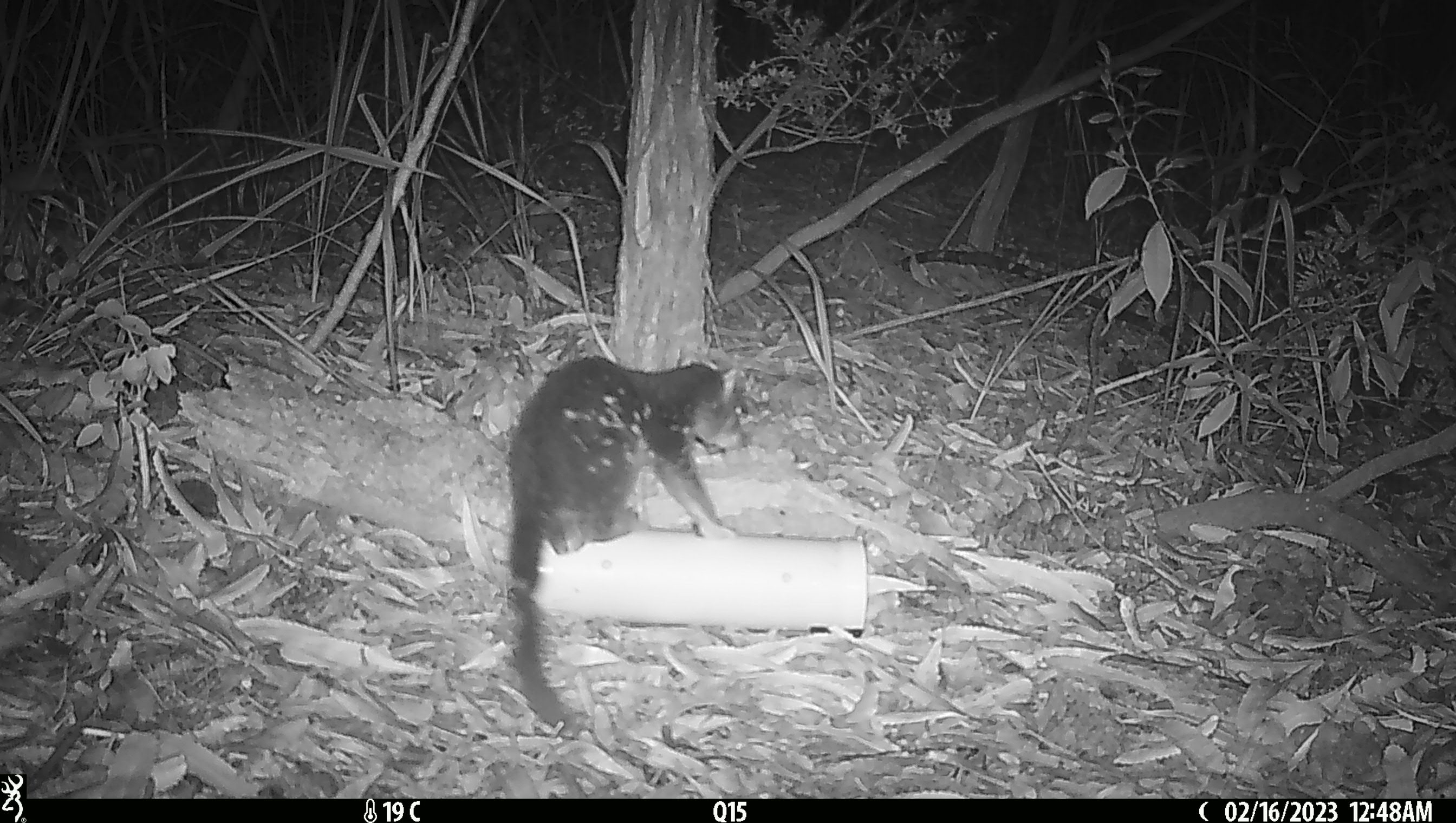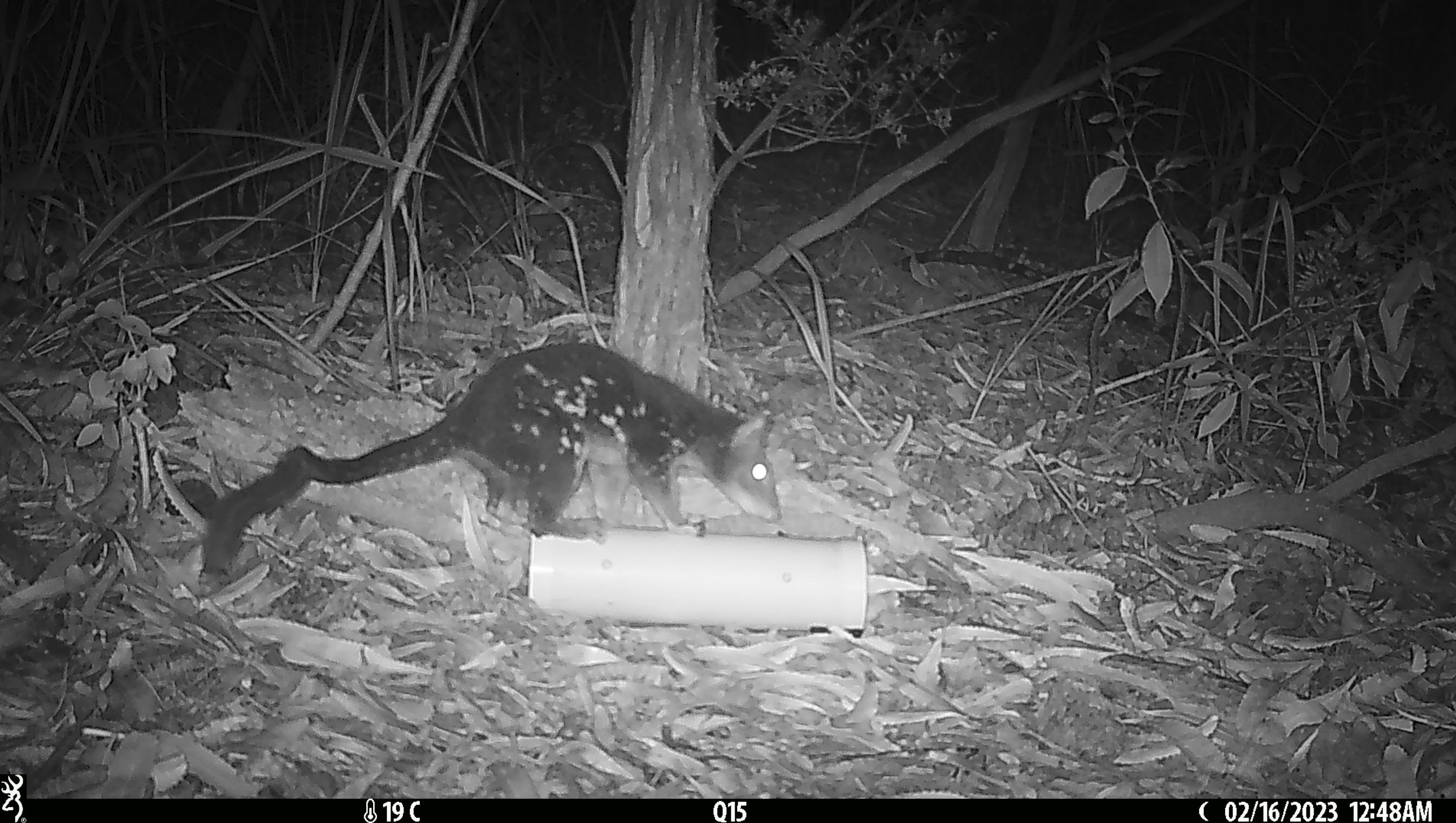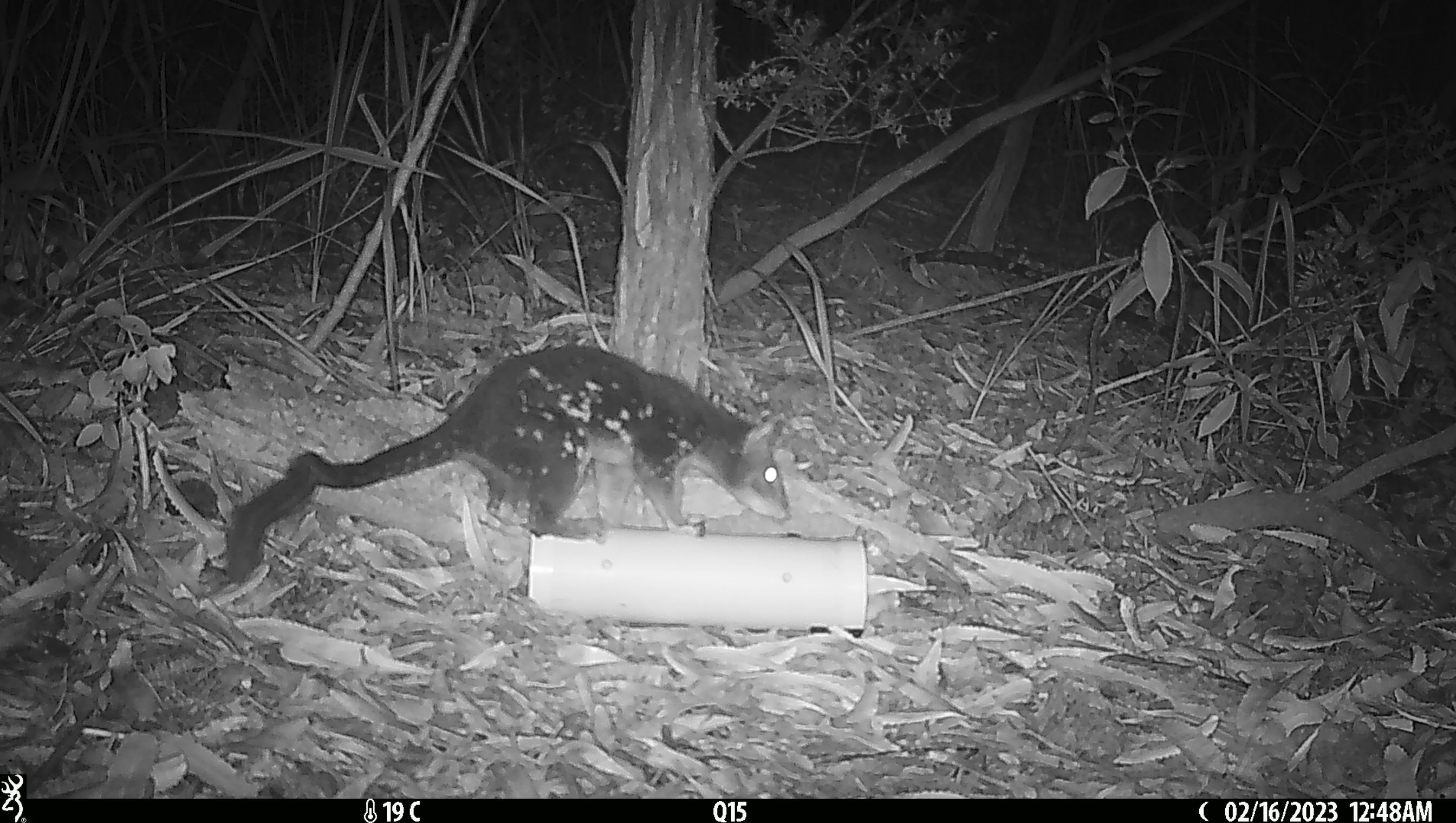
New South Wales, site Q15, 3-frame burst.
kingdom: Animalia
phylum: Chordata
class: Mammalia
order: Dasyuromorphia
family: Dasyuridae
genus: Dasyurus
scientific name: Dasyurus maculatus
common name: spotted-tailed quoll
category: quoll